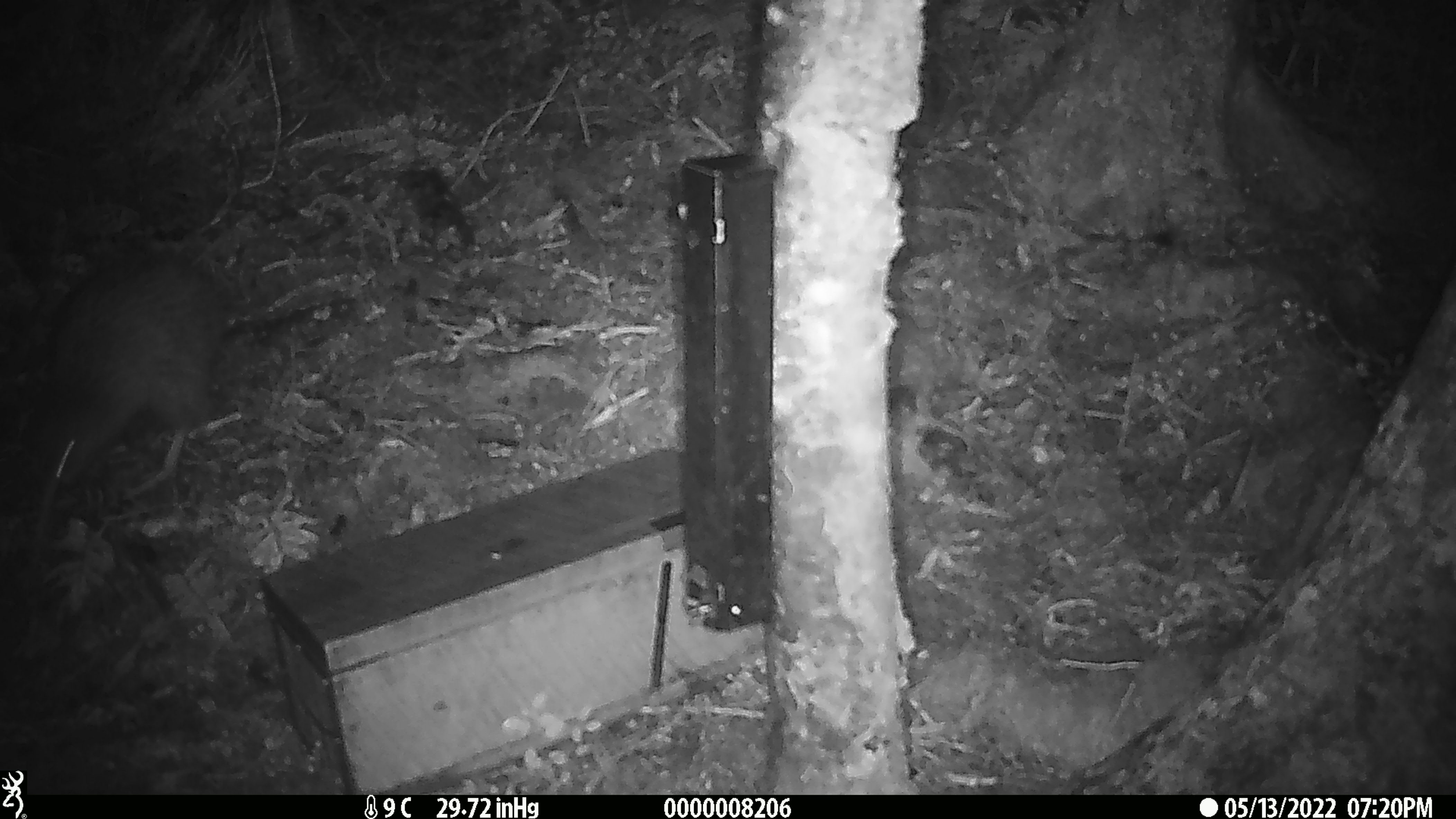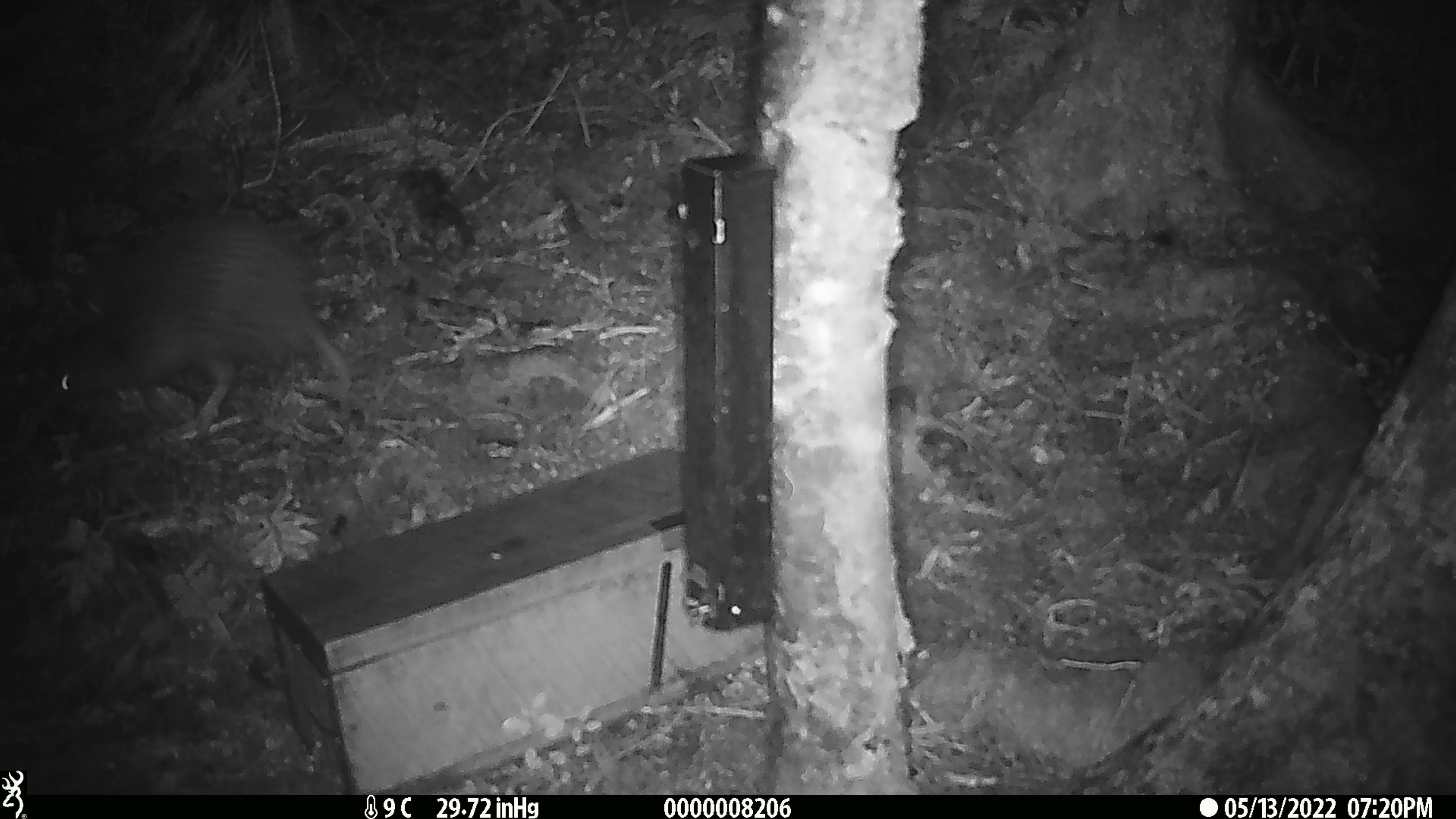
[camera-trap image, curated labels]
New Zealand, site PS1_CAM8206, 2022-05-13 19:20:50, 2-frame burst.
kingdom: Animalia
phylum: Chordata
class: Aves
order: Apterygiformes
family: Apterygidae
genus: Apteryx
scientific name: Apteryx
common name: kiwi